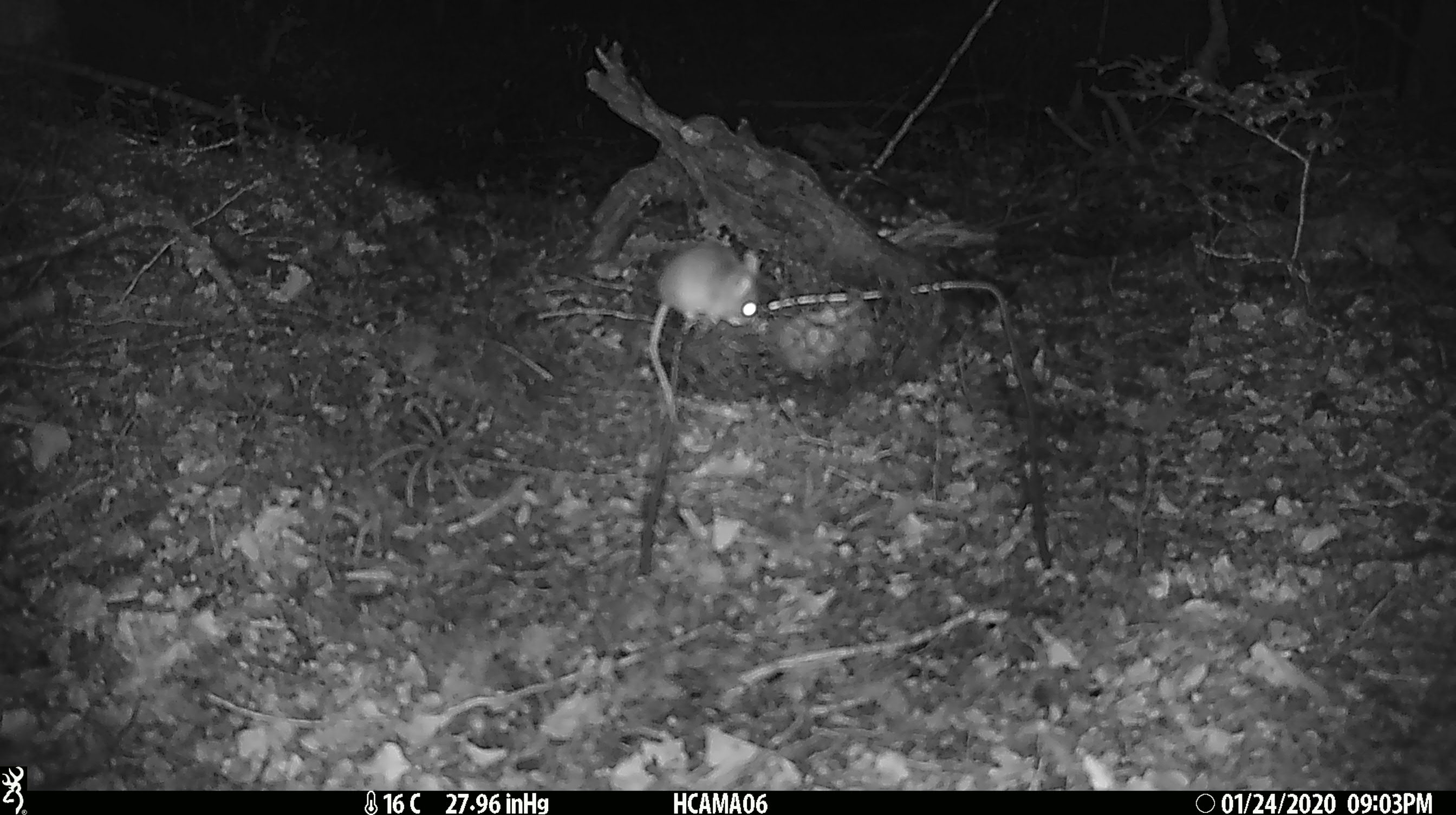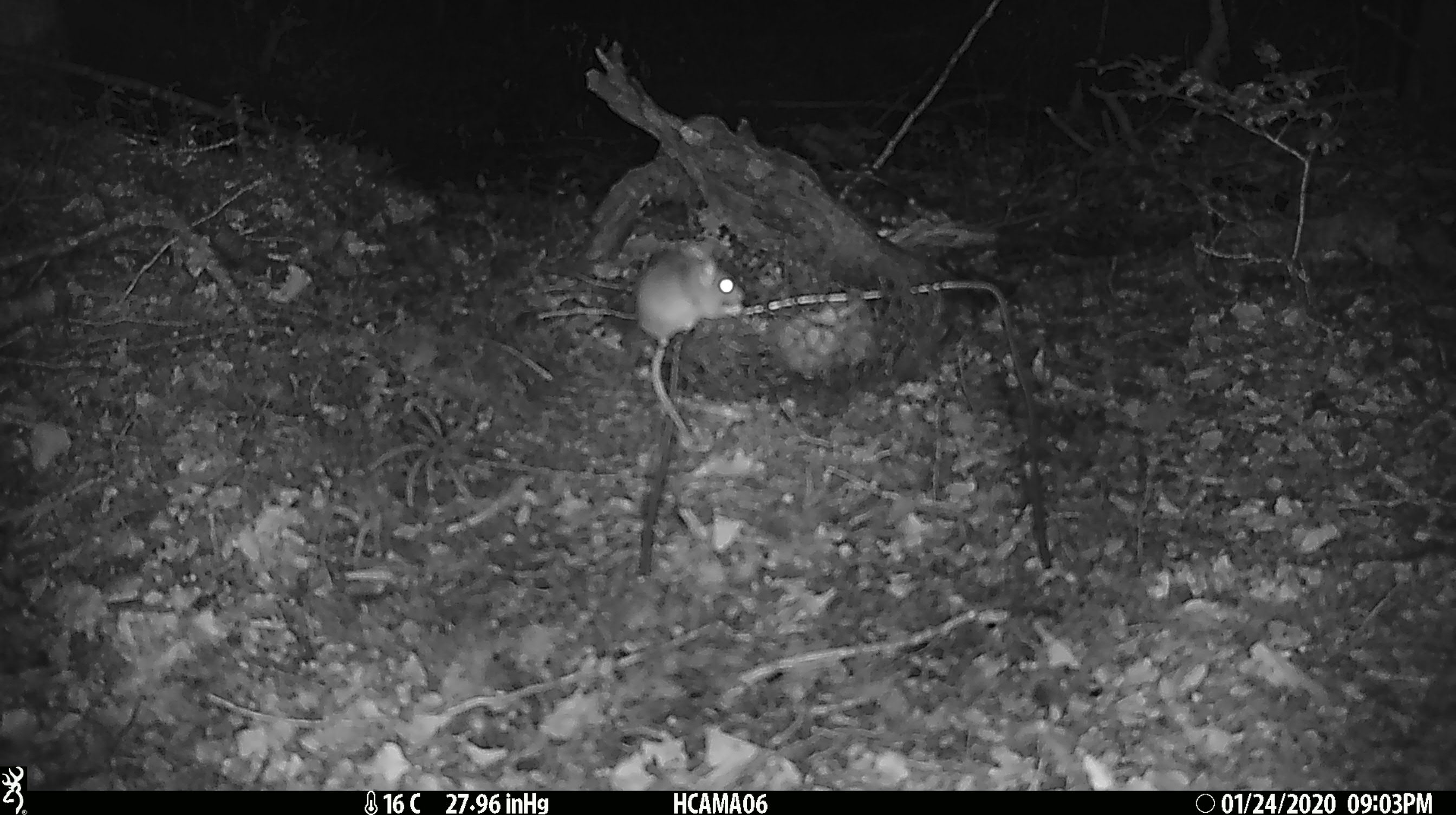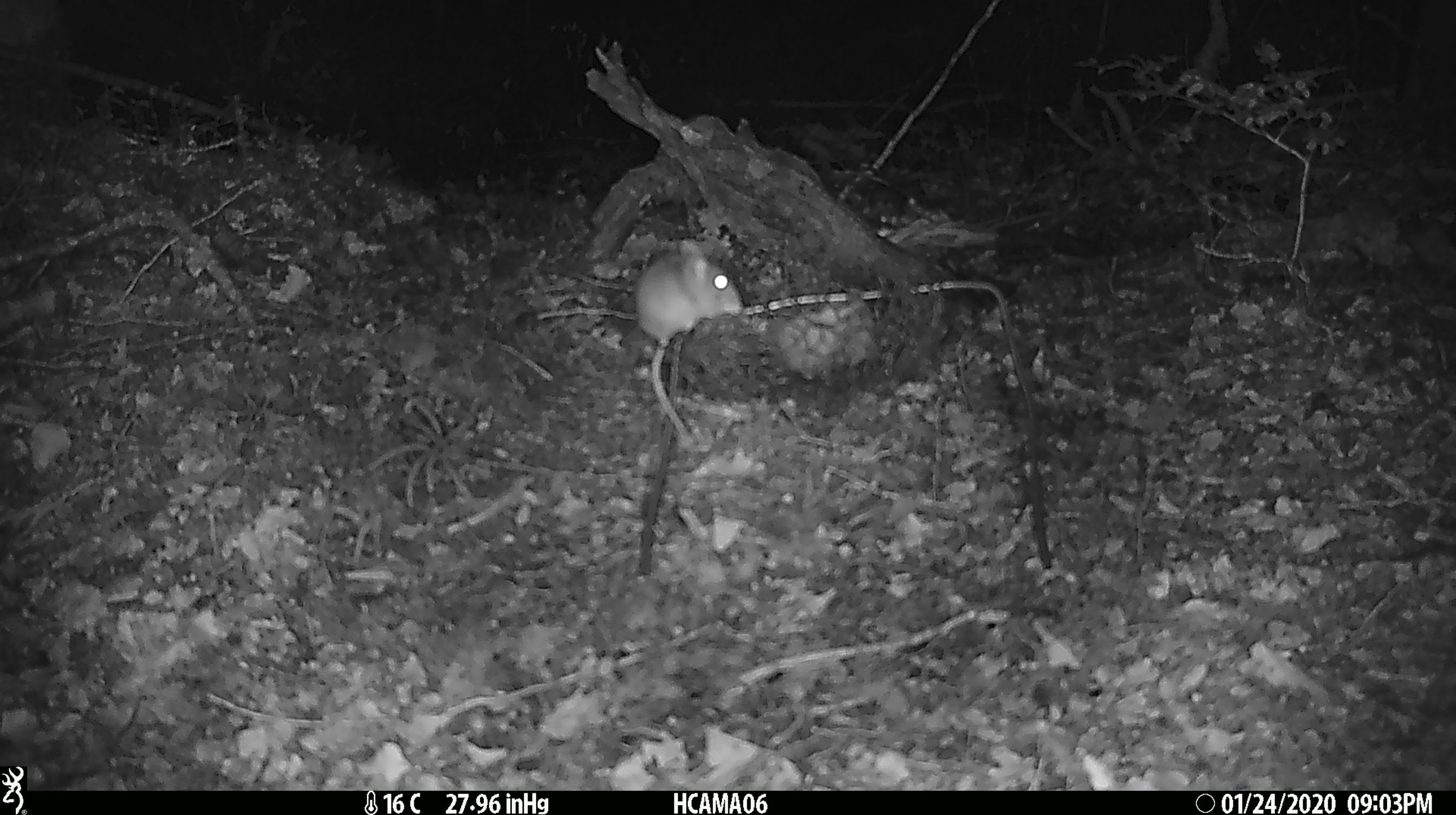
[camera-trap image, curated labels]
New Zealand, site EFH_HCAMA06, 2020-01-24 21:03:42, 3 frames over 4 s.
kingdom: Animalia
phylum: Chordata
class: Mammalia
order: Rodentia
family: Muridae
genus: Mus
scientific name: Mus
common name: mouse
Mouse (Mus).